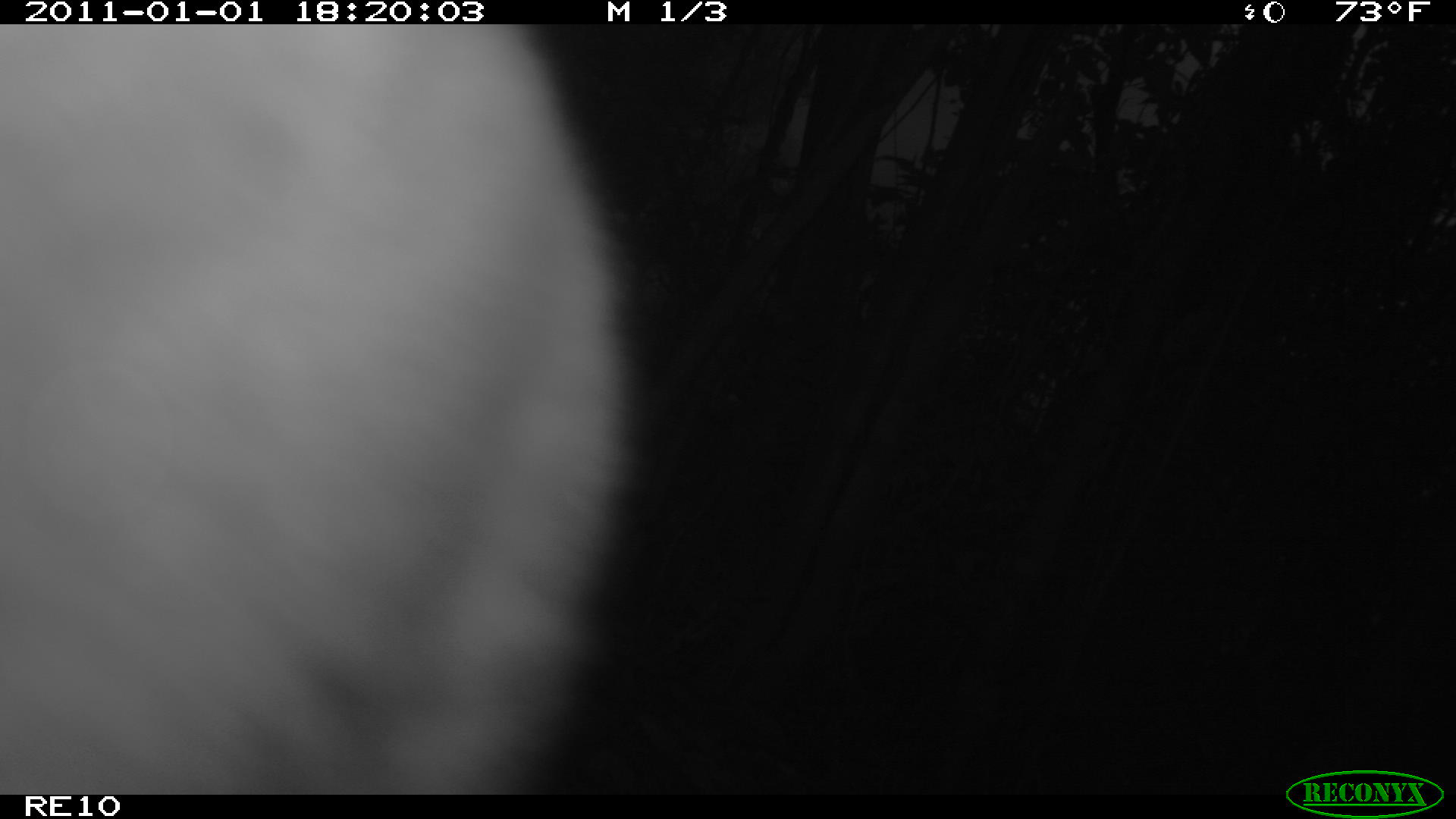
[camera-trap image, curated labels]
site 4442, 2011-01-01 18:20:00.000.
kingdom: Animalia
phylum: Chordata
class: Mammalia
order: Carnivora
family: Eupleridae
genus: Cryptoprocta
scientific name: Cryptoprocta ferox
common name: fossa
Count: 1.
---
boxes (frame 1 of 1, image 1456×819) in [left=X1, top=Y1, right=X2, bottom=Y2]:
cryptoprocta ferox: [left=0, top=24, right=638, bottom=793]